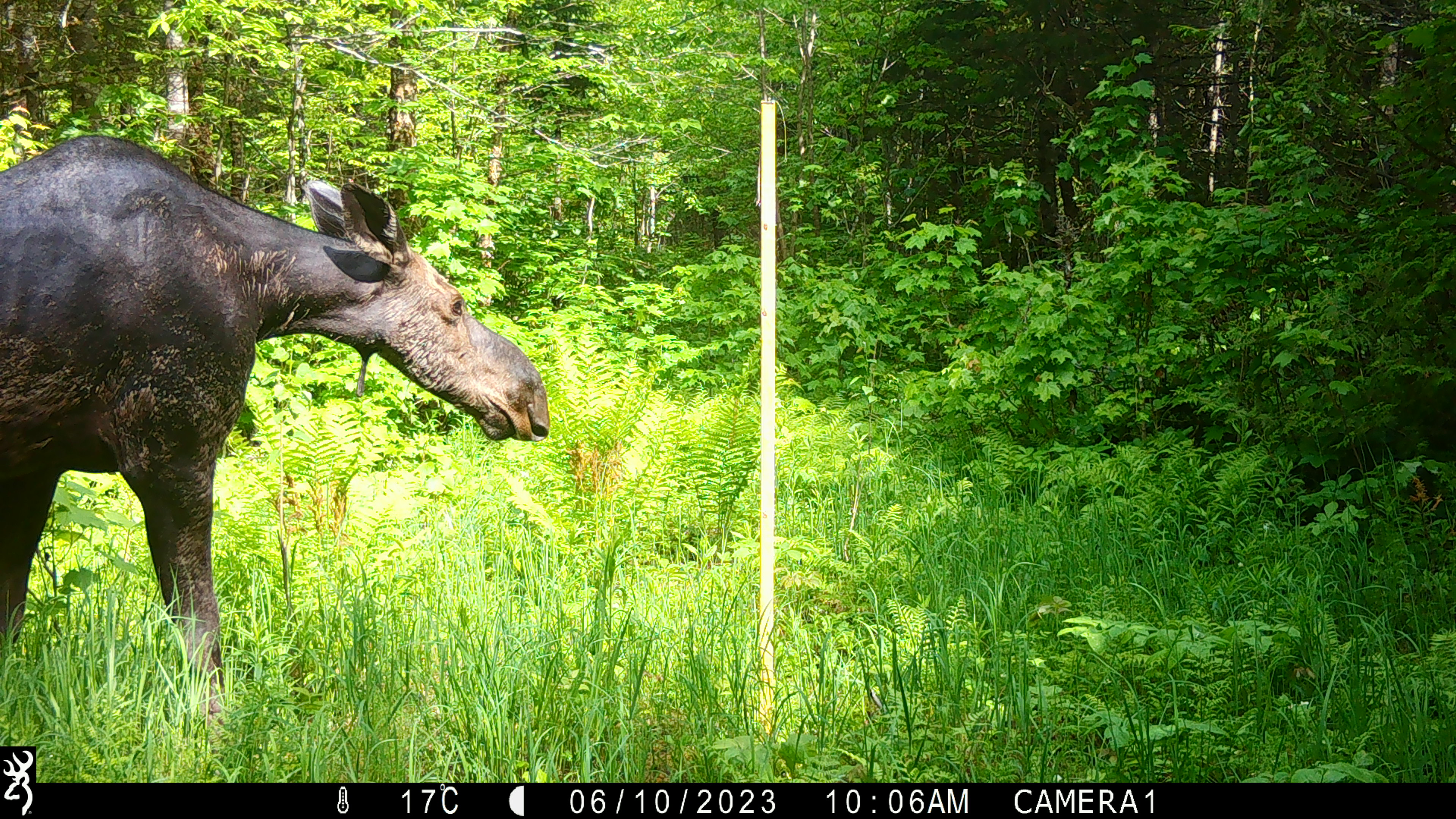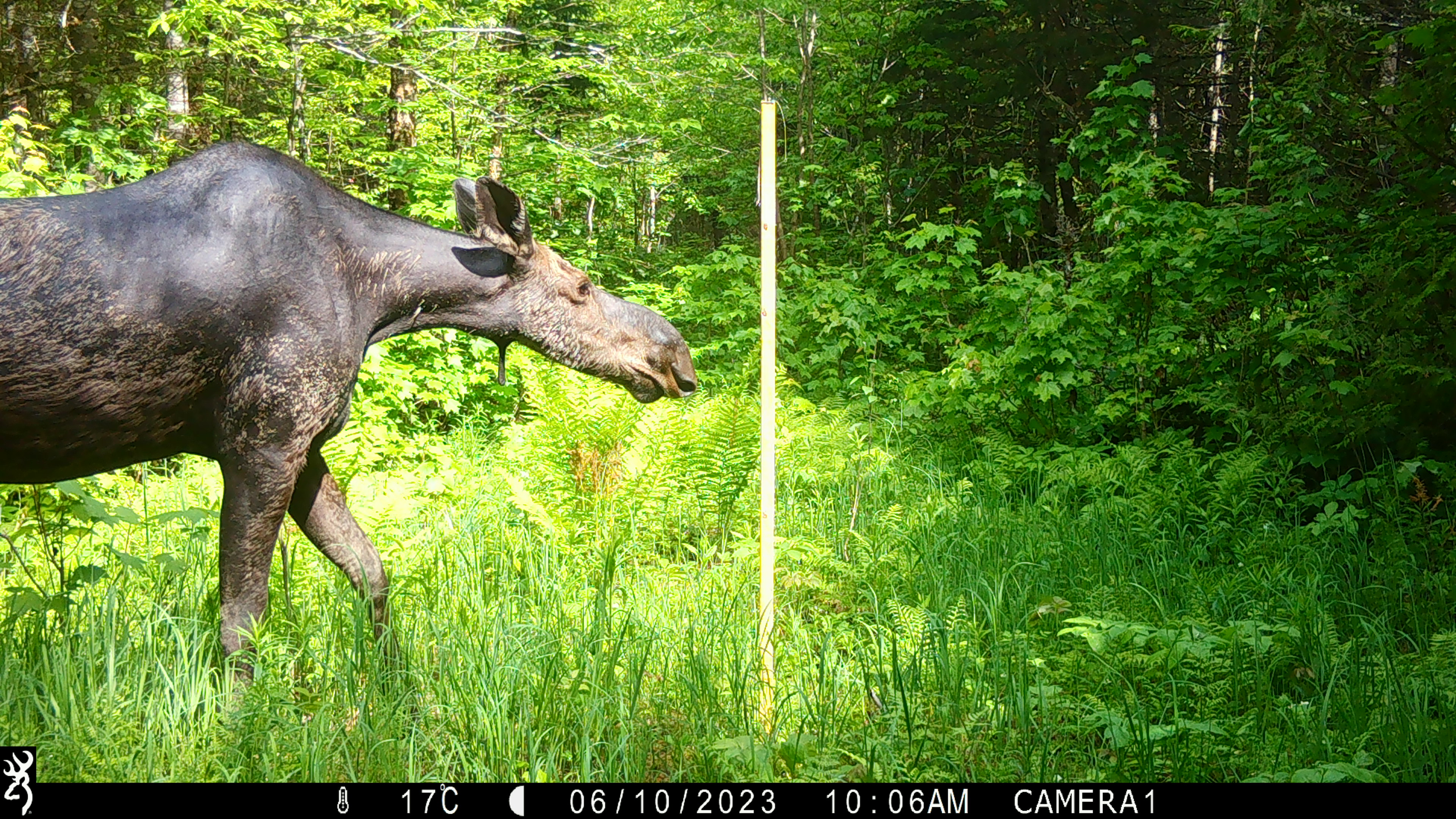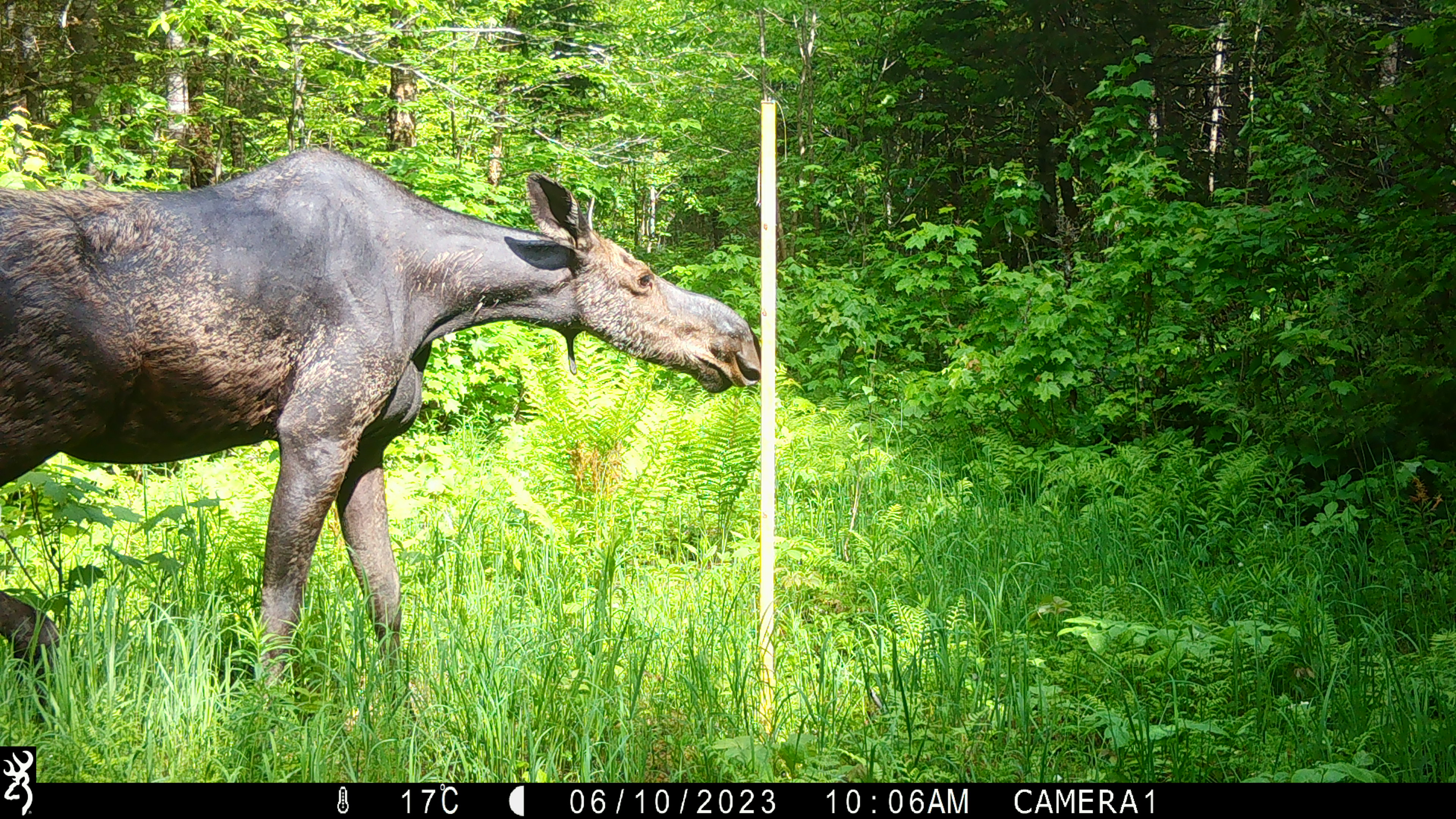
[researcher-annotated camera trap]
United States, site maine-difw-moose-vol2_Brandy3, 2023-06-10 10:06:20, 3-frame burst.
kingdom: Animalia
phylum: Chordata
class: Mammalia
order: Artiodactyla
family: Cervidae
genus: Alces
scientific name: Alces alces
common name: moose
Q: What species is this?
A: Moose (Alces alces).